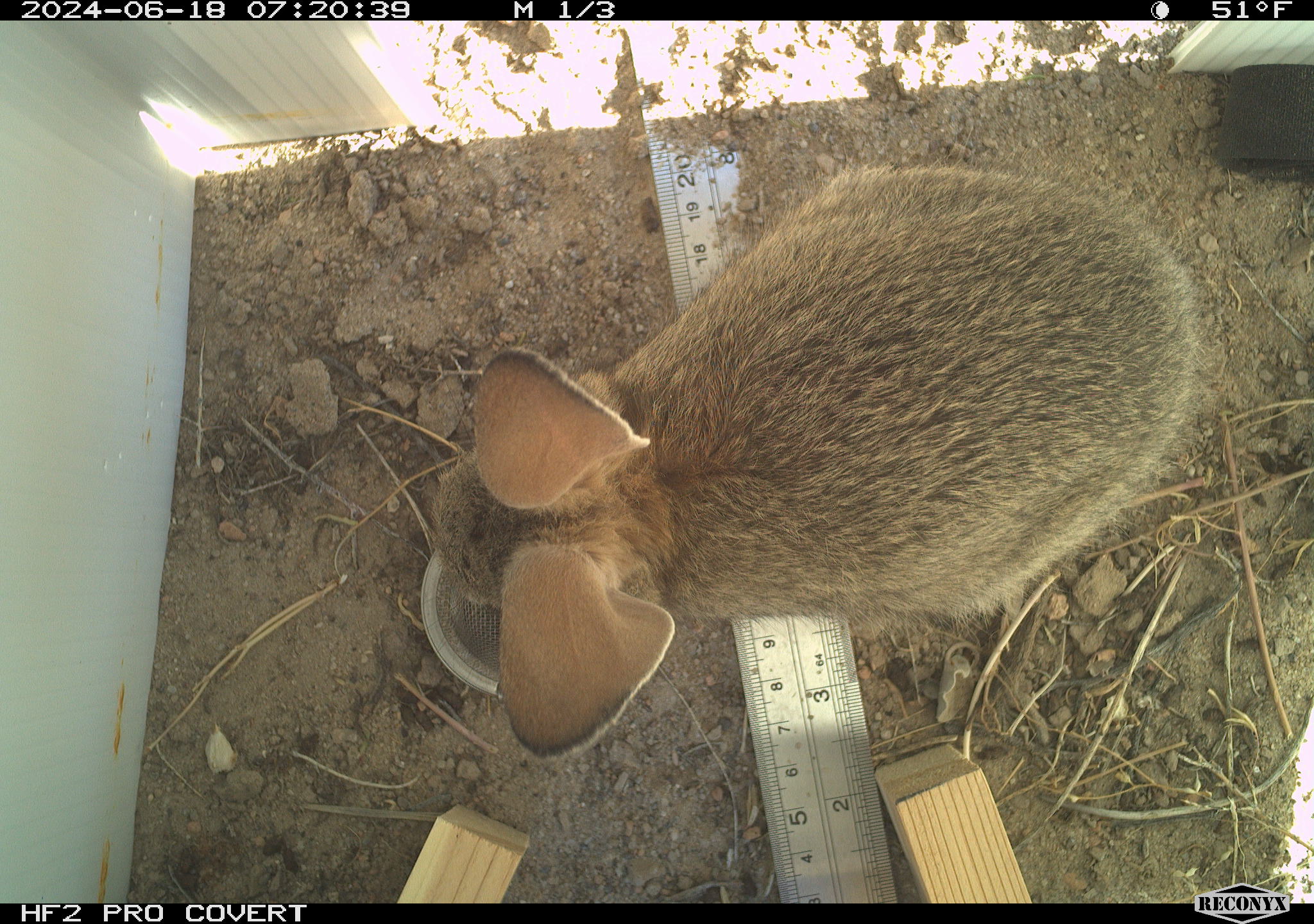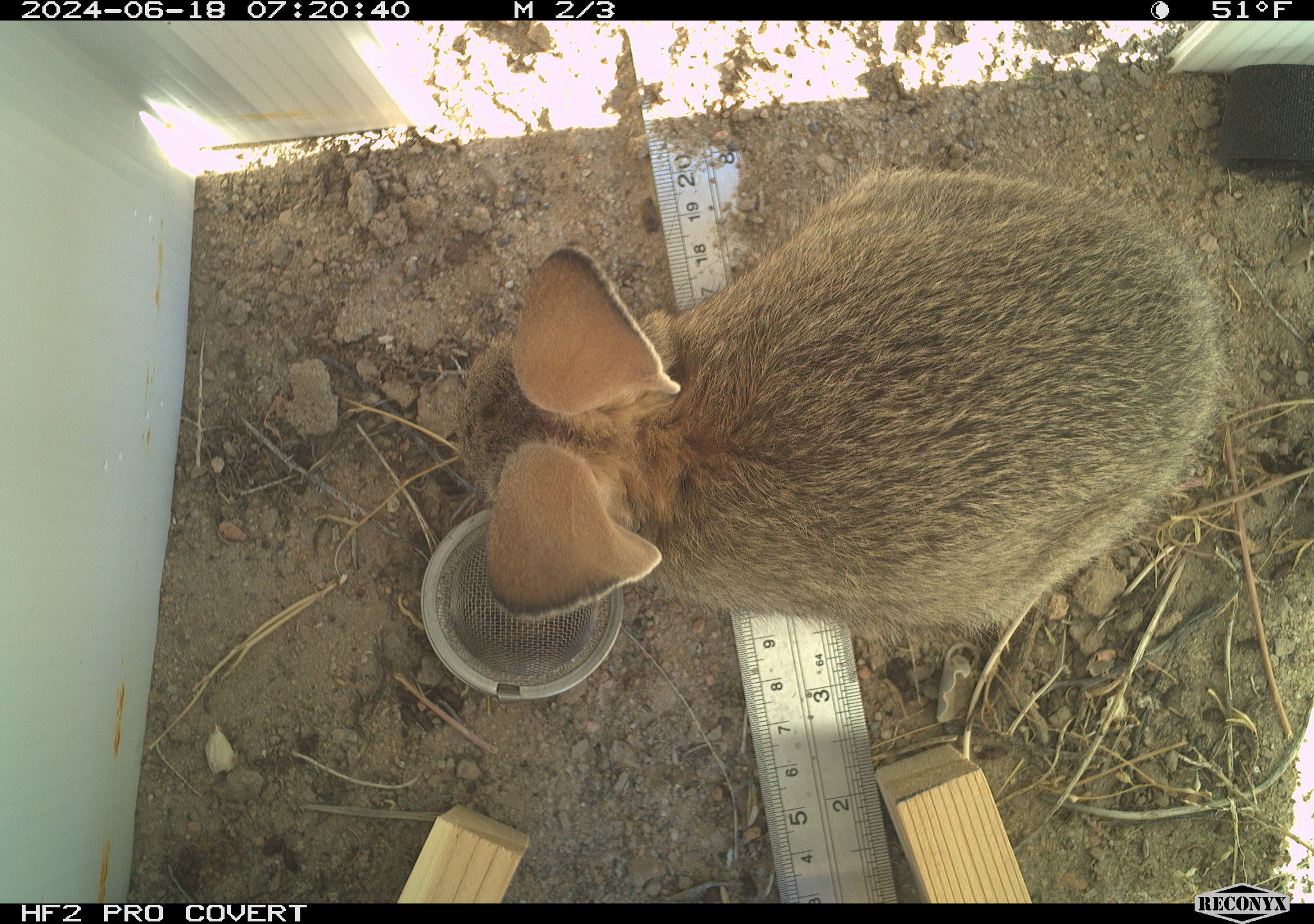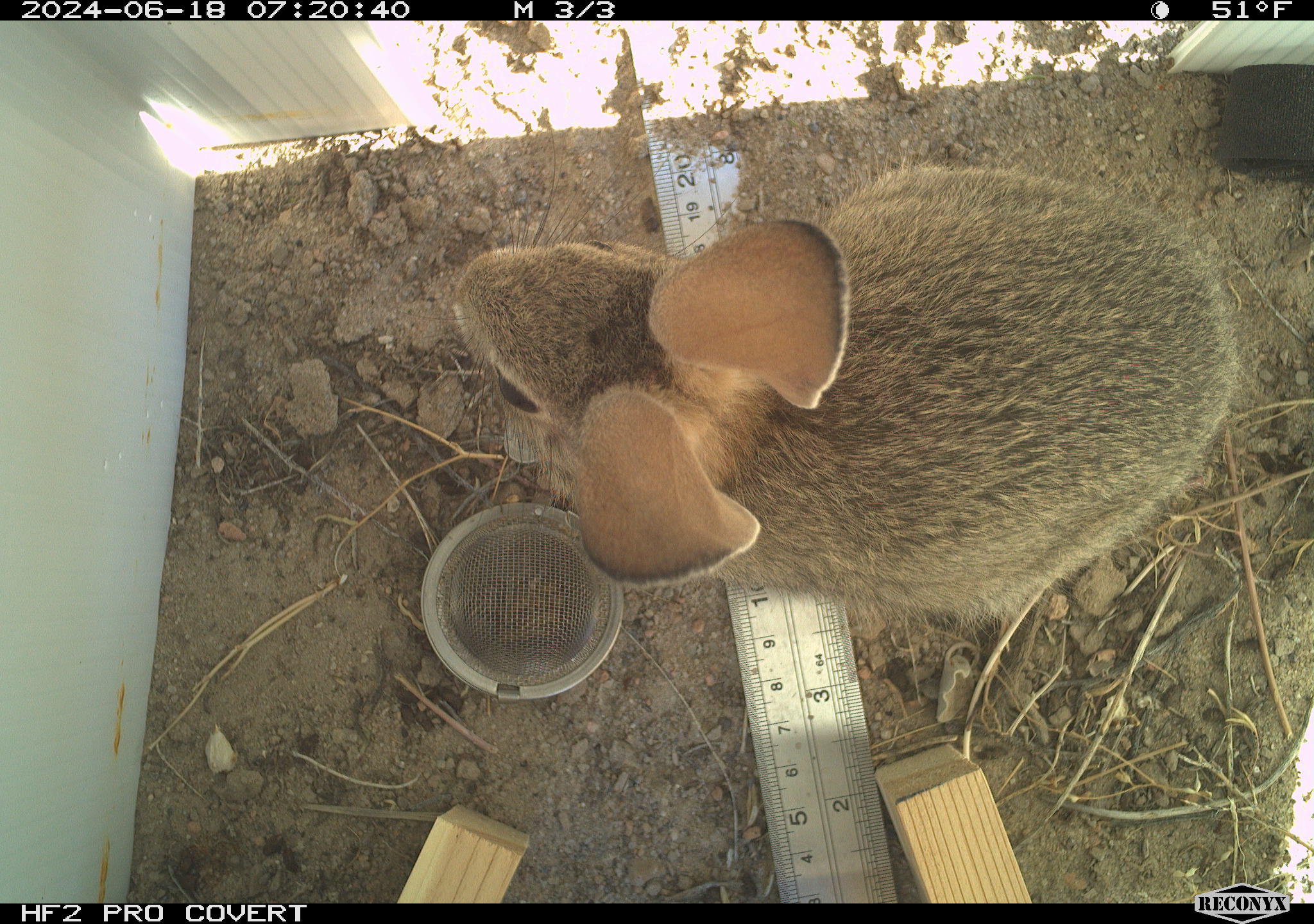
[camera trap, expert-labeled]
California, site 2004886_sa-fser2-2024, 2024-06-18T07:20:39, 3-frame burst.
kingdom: Animalia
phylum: Chordata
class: Mammalia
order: Lagomorpha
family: Leporidae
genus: Sylvilagus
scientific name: Sylvilagus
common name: cottontail rabbits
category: sylvilagus species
Sylvilagus species (cottontail rabbits) (Sylvilagus).